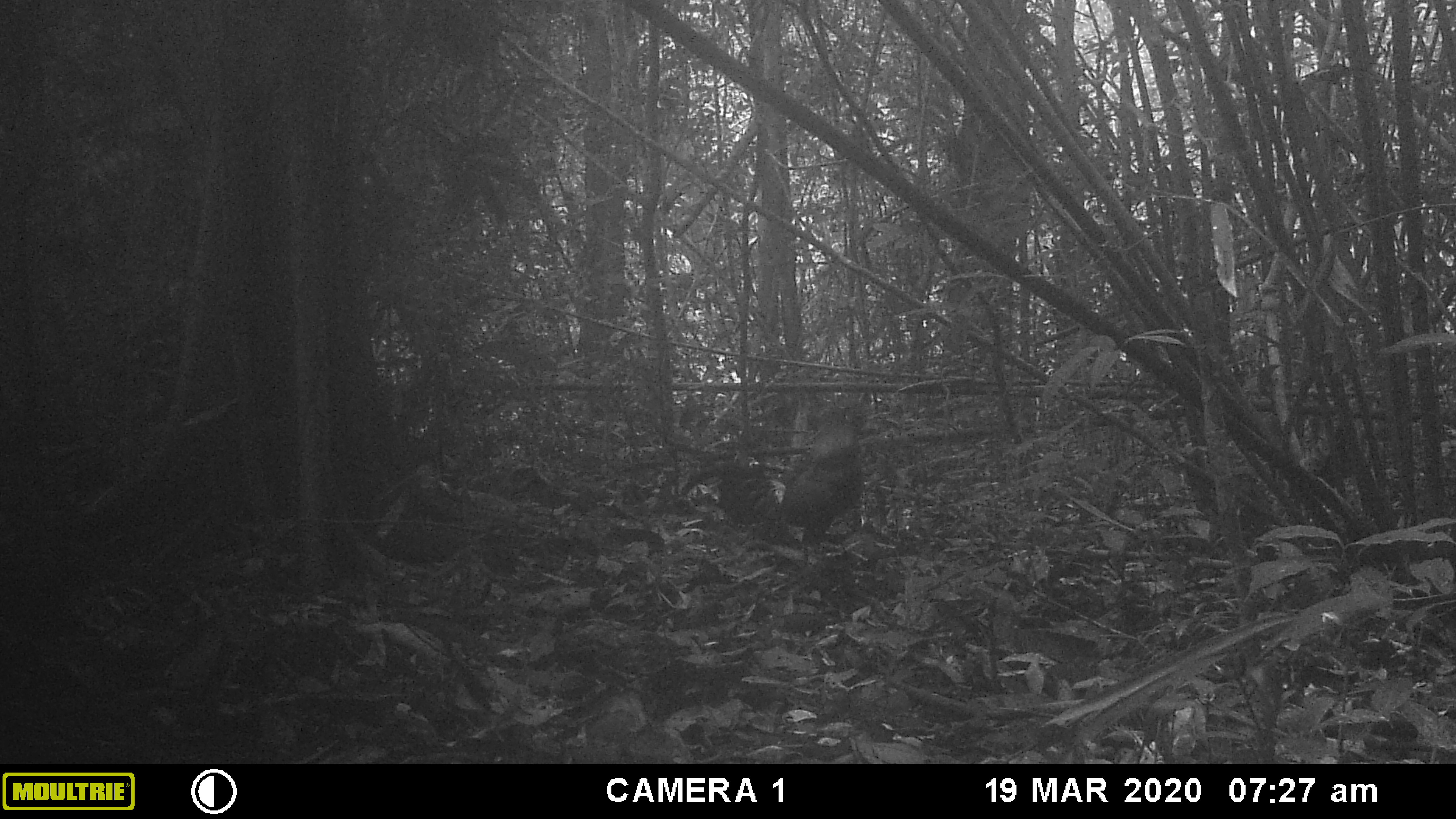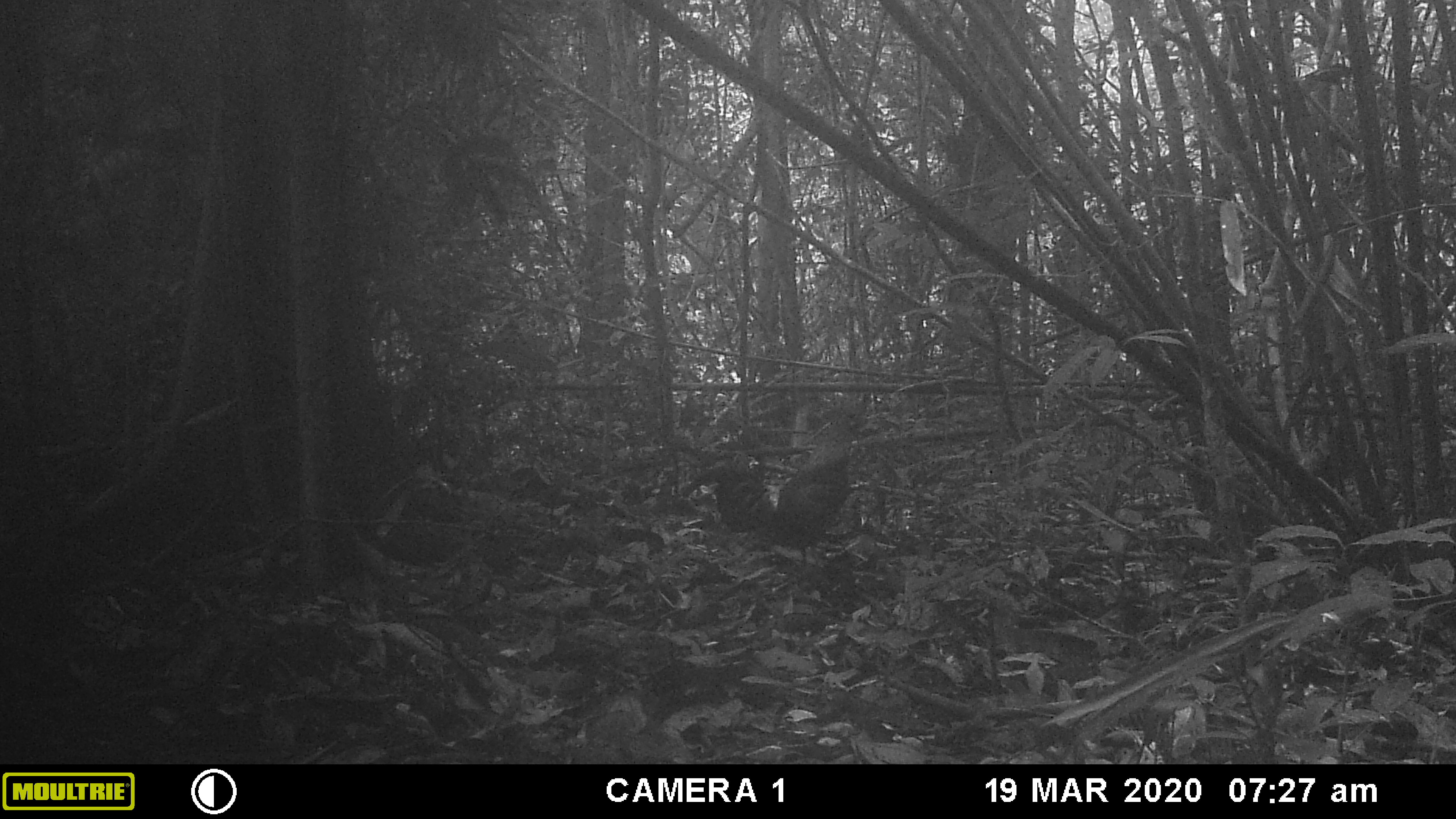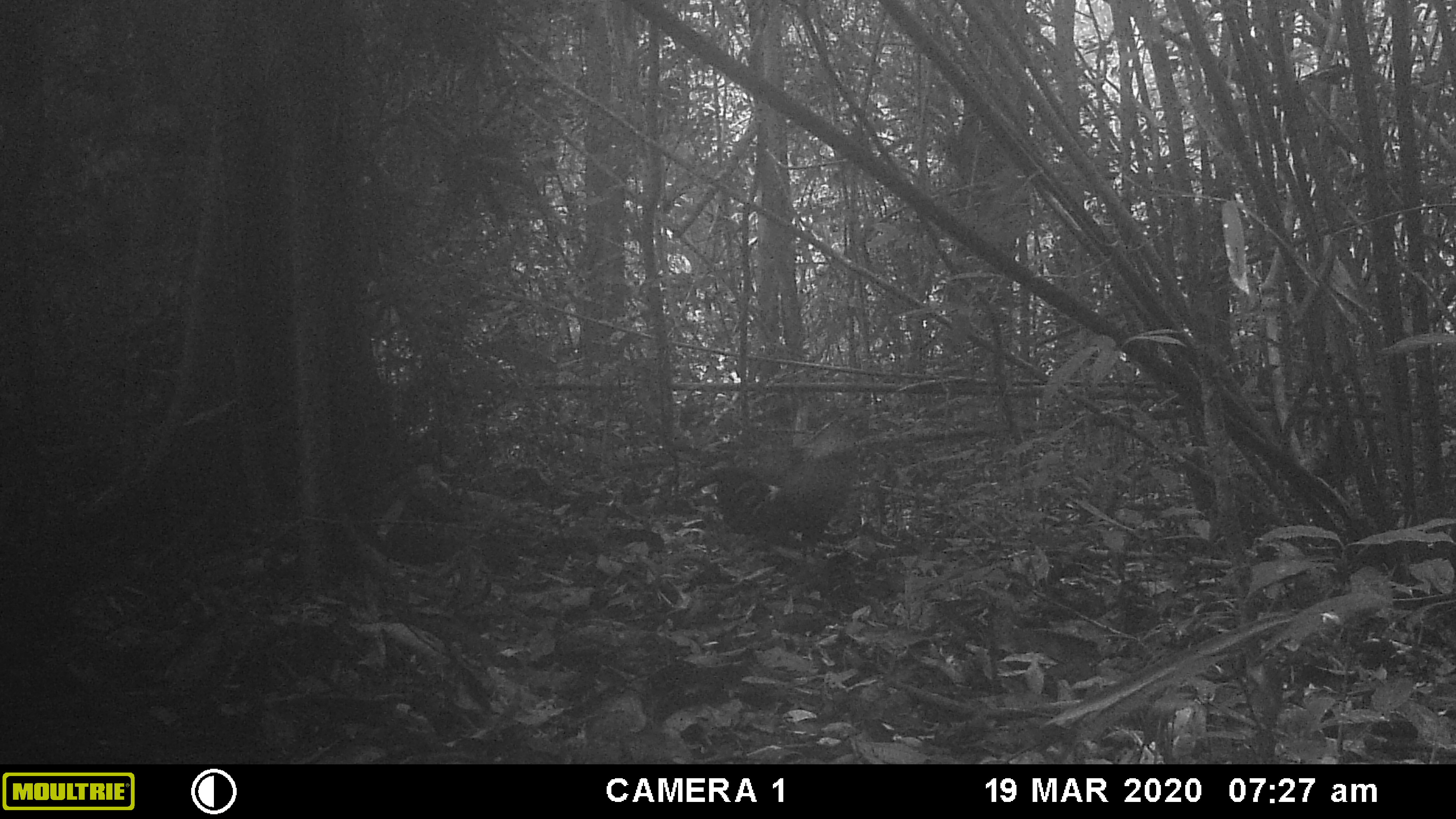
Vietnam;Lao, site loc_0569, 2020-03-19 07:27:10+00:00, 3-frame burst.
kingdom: Animalia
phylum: Chordata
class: Aves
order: Galliformes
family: Phasianidae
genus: Gallus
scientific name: Gallus gallus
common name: red junglefowl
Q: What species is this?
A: Red junglefowl (Gallus gallus).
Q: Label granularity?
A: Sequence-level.